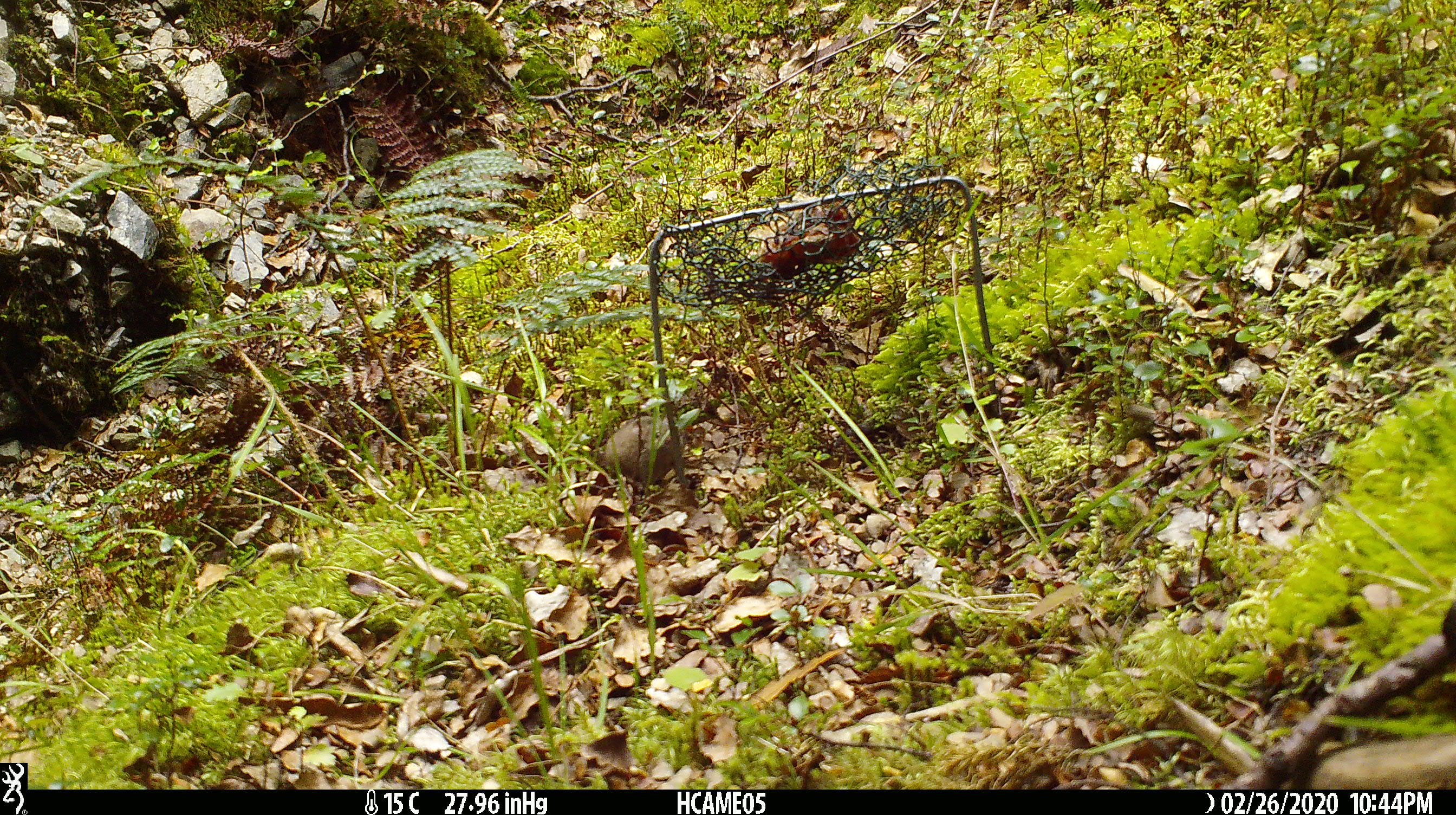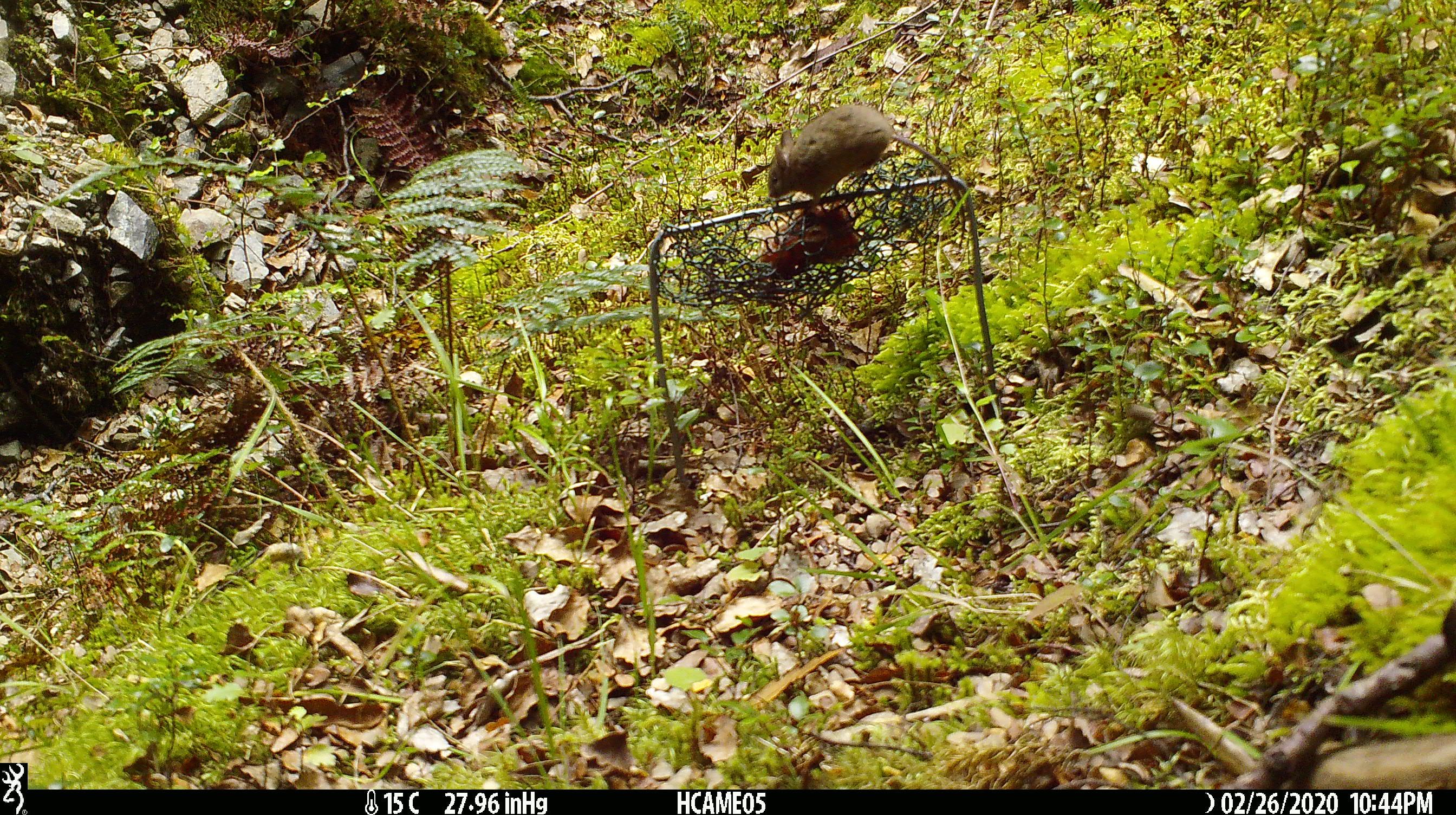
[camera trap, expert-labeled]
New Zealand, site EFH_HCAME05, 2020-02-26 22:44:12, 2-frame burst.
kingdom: Animalia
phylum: Chordata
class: Mammalia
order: Rodentia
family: Muridae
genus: Mus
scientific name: Mus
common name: mouse